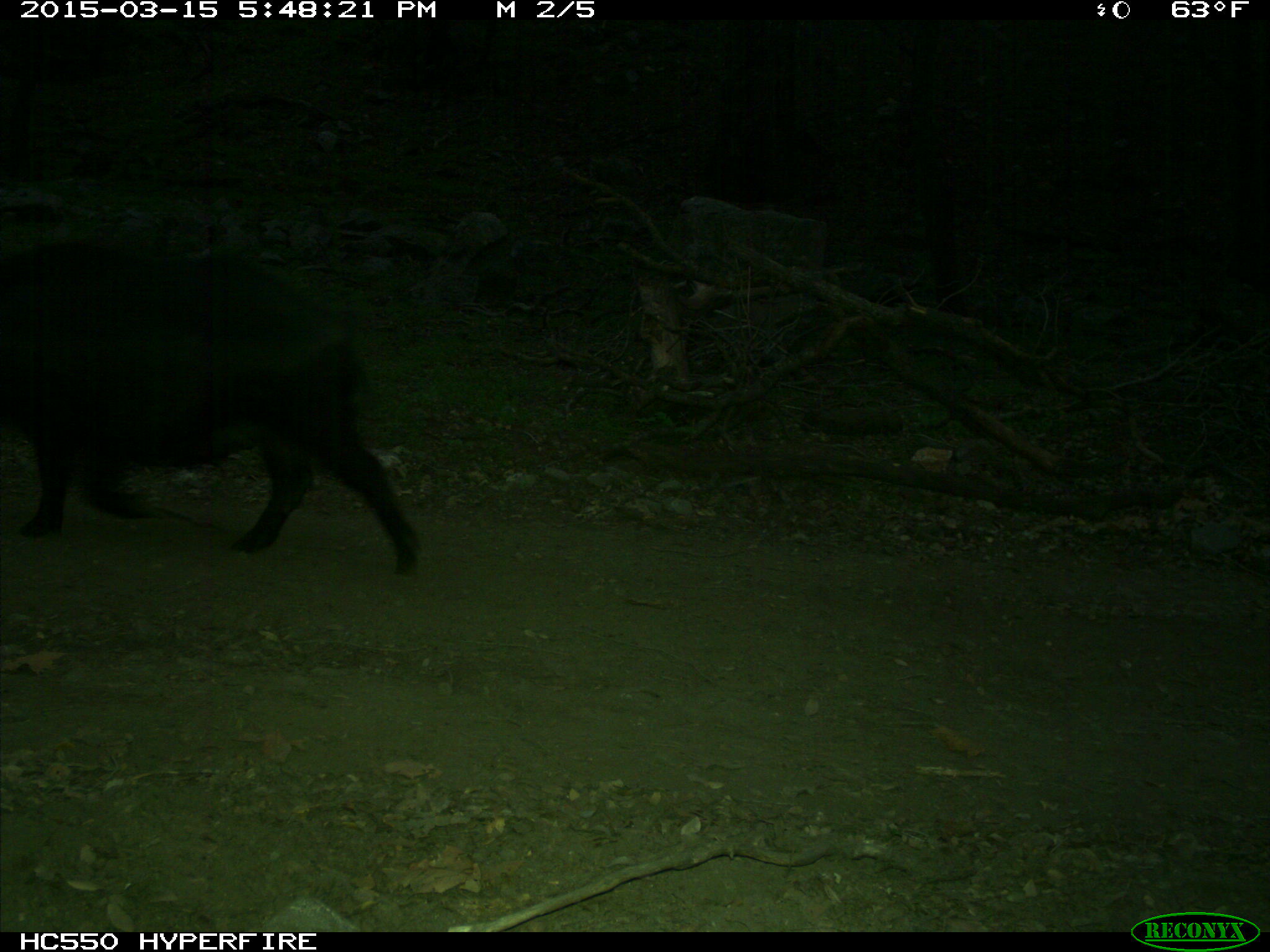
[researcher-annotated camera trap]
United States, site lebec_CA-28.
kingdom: Animalia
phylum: Chordata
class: Mammalia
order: Artiodactyla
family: Suidae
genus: Sus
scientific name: Sus scrofa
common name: wild boar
Sus scrofa (wild boar).